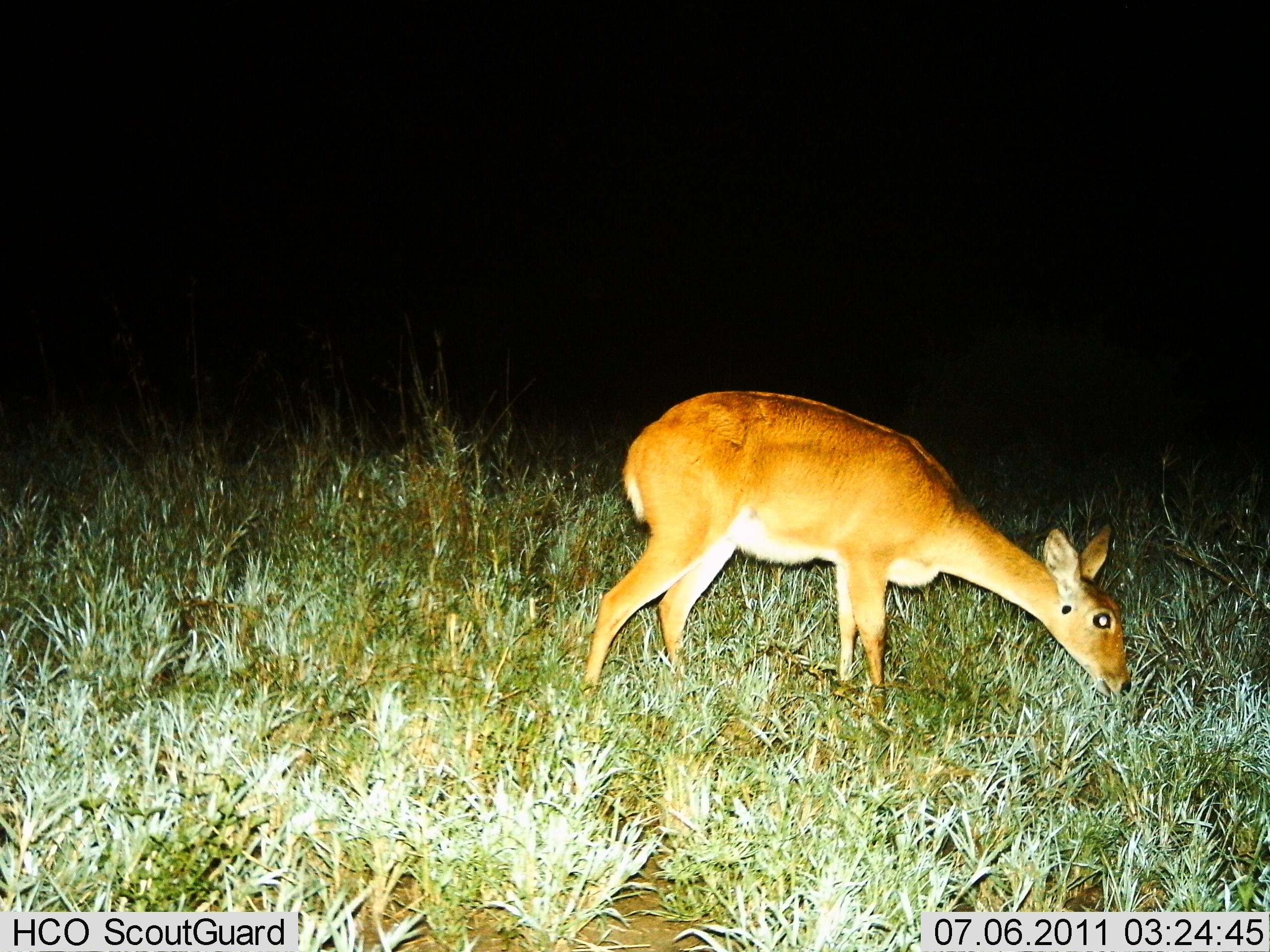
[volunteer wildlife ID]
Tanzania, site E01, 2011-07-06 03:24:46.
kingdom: Animalia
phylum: Chordata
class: Mammalia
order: Artiodactyla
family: Bovidae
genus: Redunca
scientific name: Redunca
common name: reedbuck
Reedbuck (Redunca), count 1. Behavior (volunteer vote fractions): standing 9%, resting 0%, moving 0%, interacting 0%. Young present (vote fraction): 0%. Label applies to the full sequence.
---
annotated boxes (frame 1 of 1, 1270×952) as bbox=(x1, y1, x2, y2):
animal: bbox=(576, 389, 1134, 720)